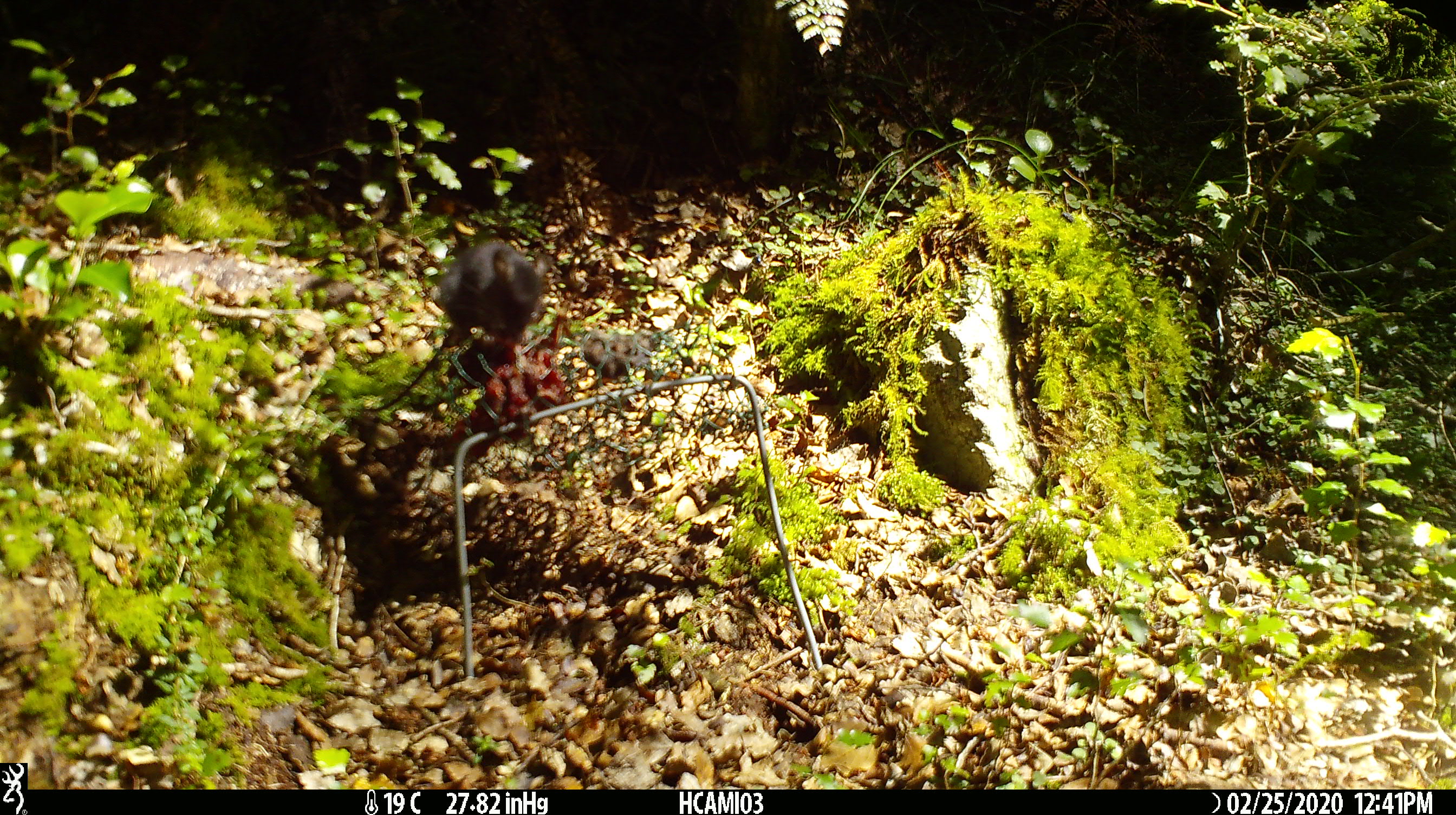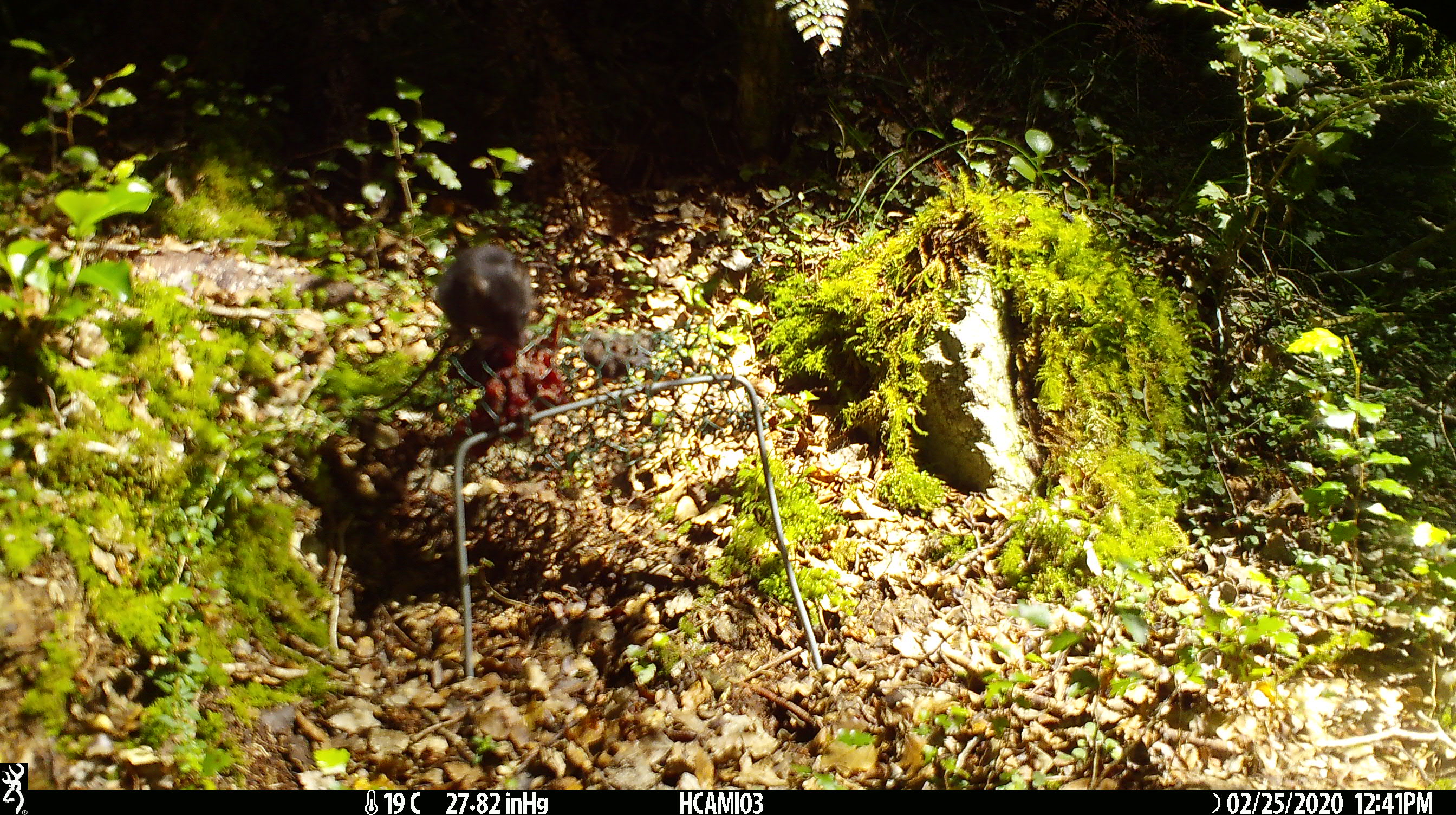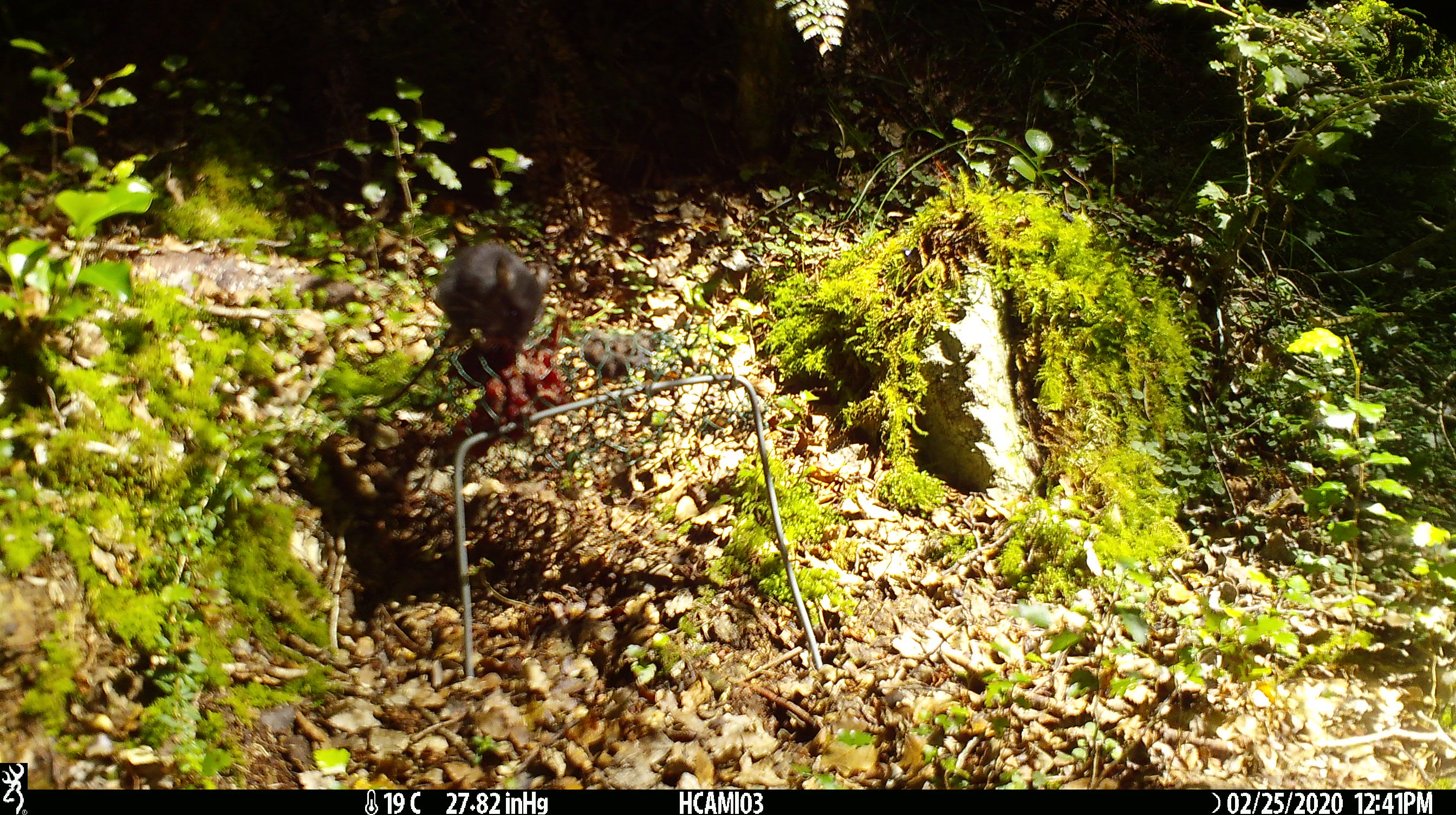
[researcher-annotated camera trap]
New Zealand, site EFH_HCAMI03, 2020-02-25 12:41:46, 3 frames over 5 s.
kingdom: Animalia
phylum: Chordata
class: Mammalia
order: Rodentia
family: Muridae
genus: Mus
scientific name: Mus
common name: mouse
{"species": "mouse (Mus)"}